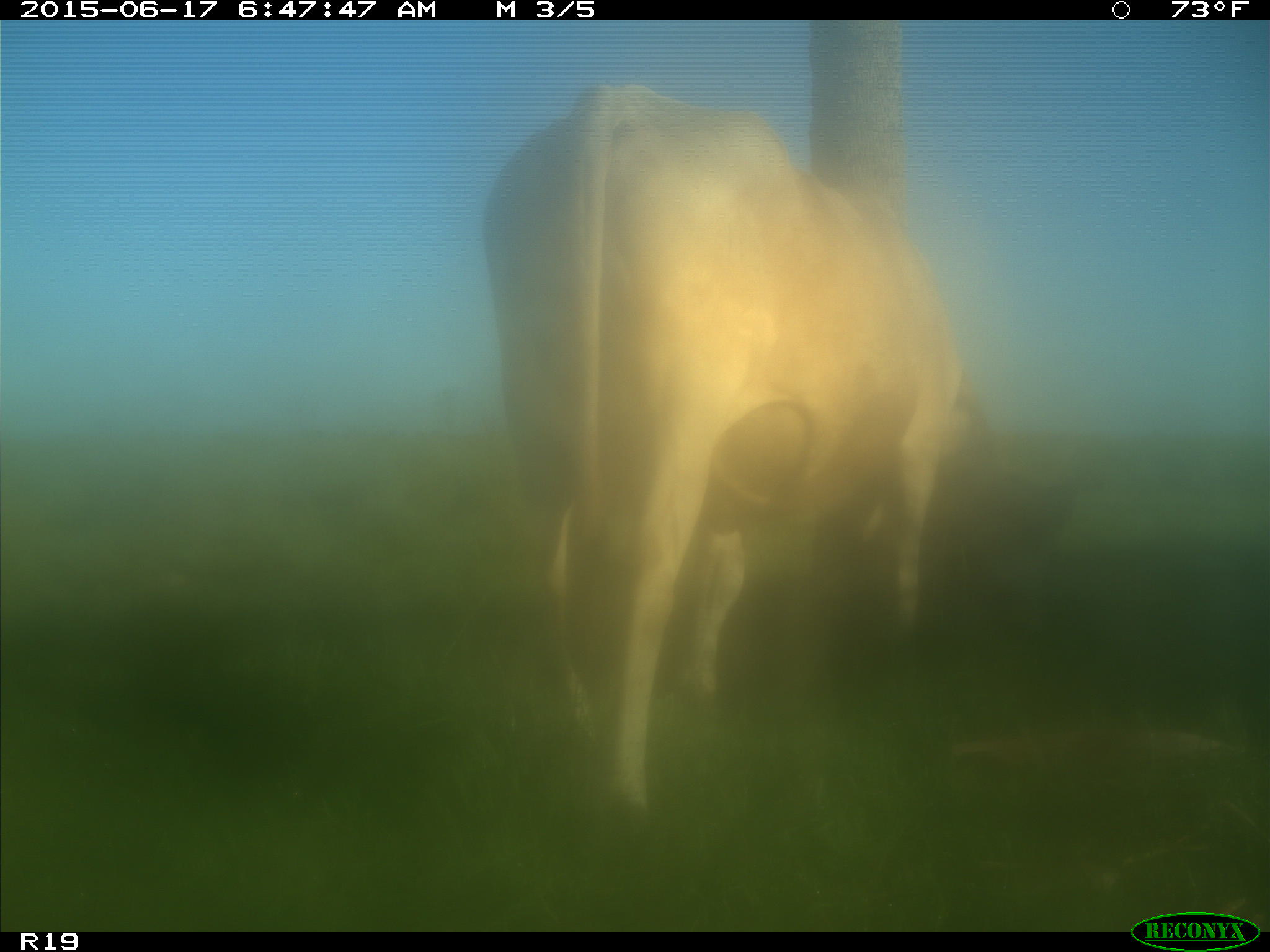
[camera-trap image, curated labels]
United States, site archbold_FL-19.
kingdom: Animalia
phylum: Chordata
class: Mammalia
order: Artiodactyla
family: Bovidae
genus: Bos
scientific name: Bos taurus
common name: domestic cow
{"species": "Bos taurus (domestic cow)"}